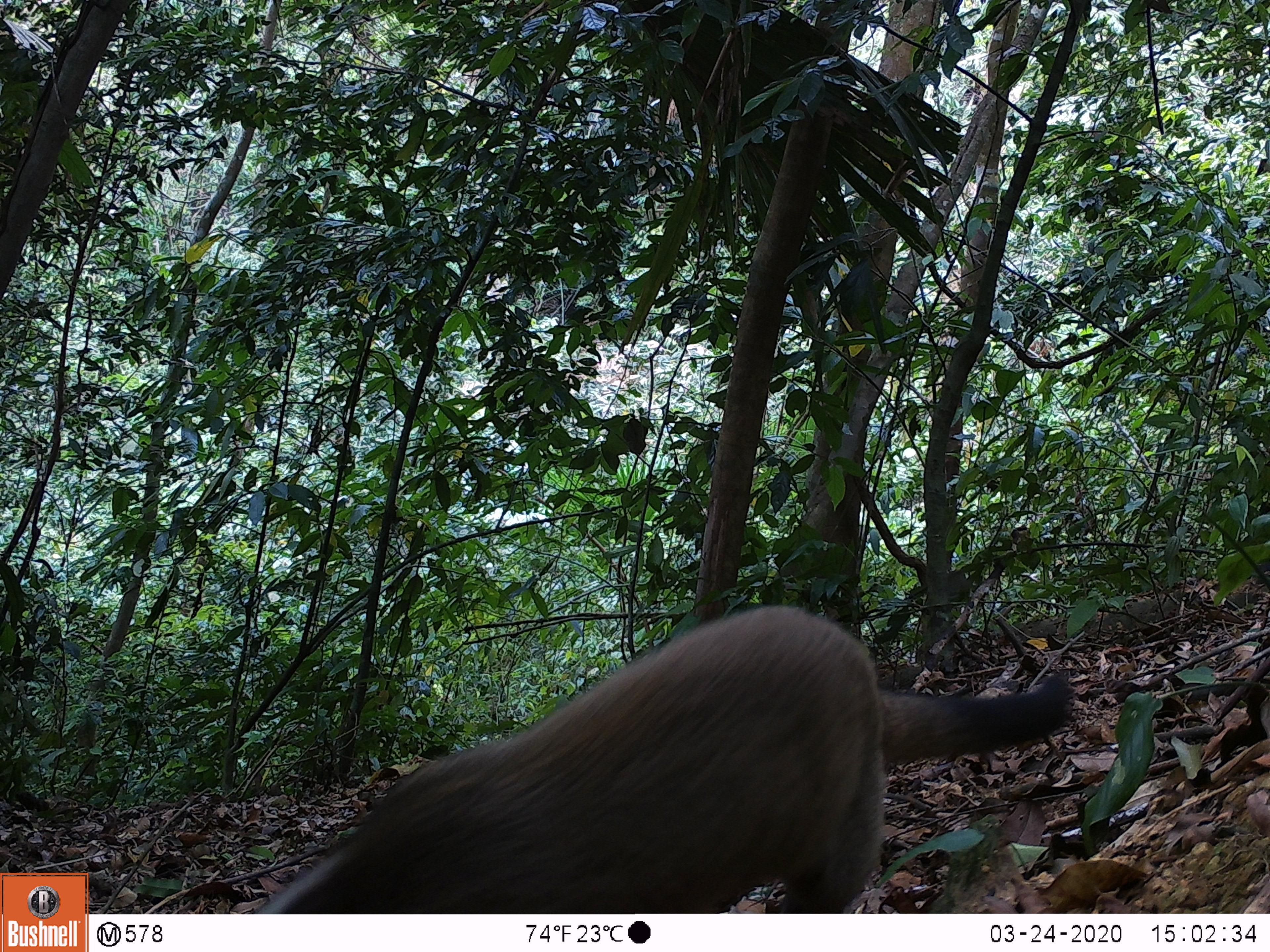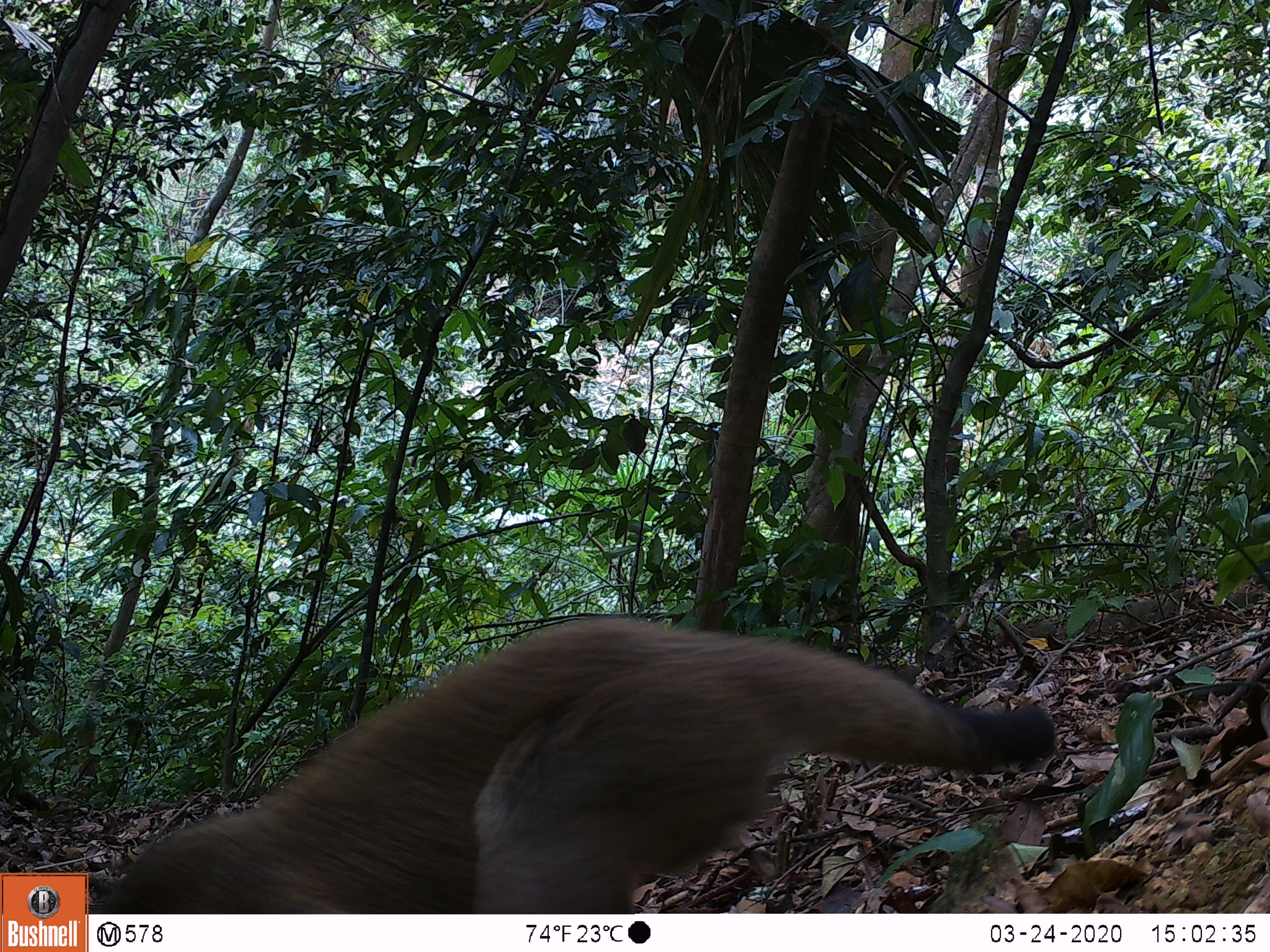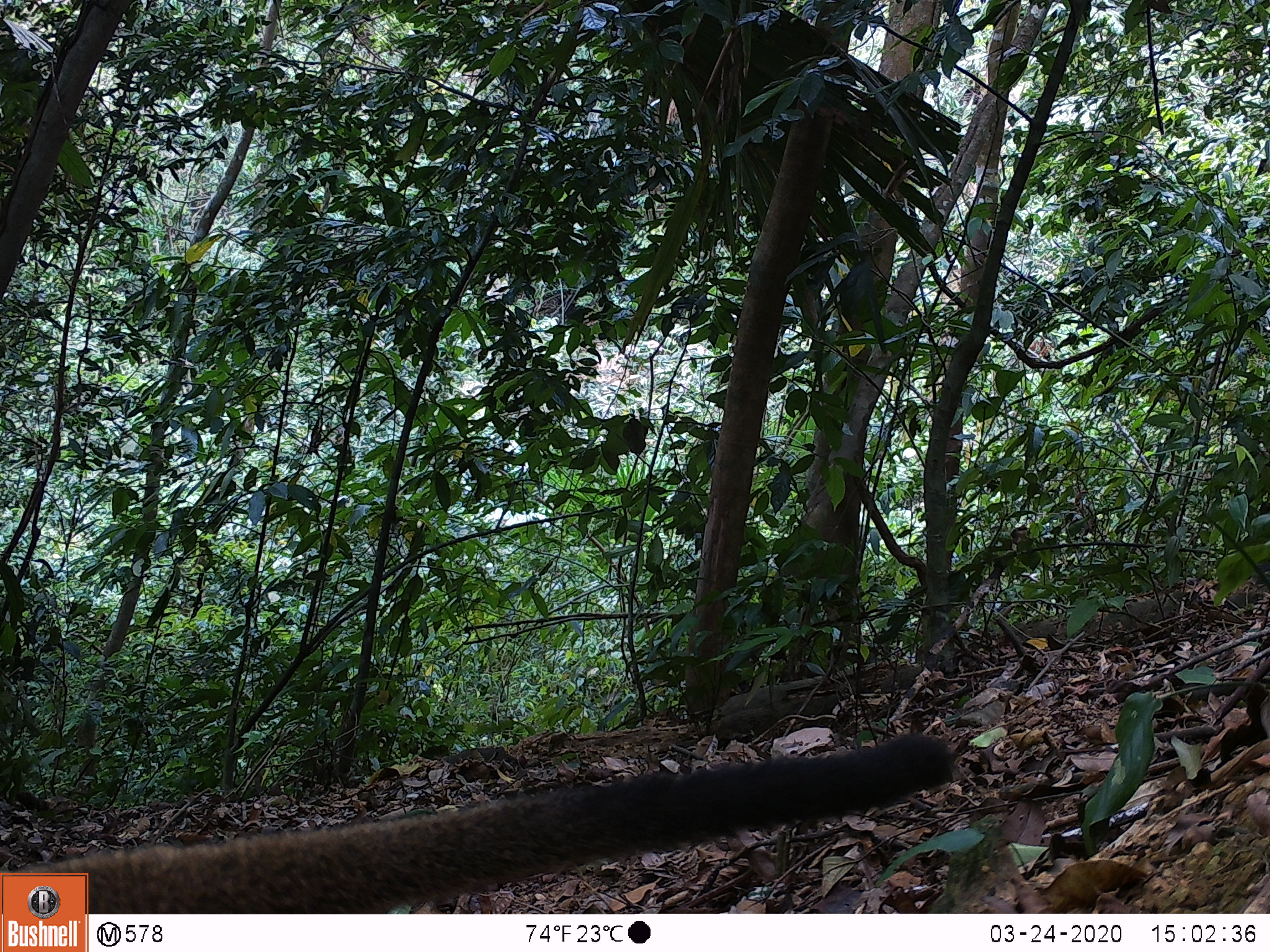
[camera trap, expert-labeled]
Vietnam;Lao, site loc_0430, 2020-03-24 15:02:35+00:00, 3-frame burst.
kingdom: Animalia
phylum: Chordata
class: Mammalia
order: Carnivora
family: Viverridae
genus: Paguma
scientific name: Paguma larvata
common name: masked palm civet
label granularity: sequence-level